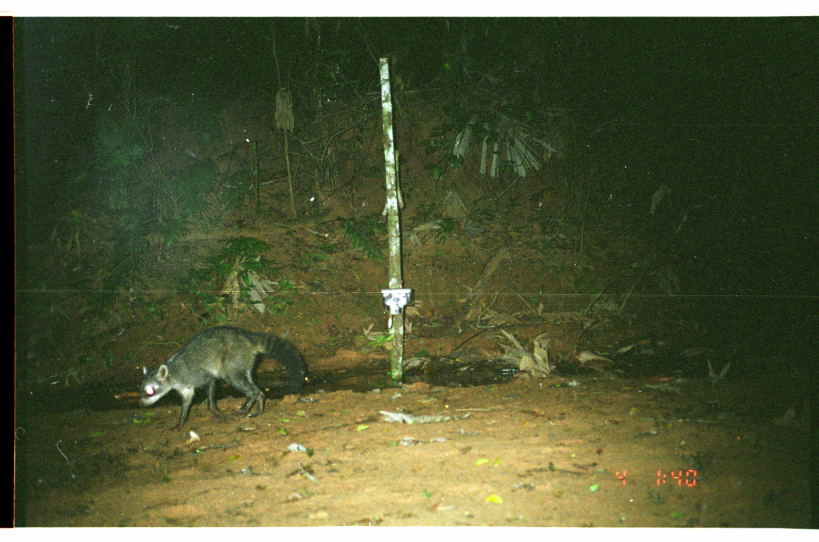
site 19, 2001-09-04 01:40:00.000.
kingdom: Animalia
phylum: Chordata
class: Mammalia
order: Carnivora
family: Procyonidae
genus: Procyon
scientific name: Procyon cancrivorus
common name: crab-eating raccoon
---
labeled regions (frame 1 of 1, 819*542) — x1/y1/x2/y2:
procyon cancrivorus: 136/324/307/431